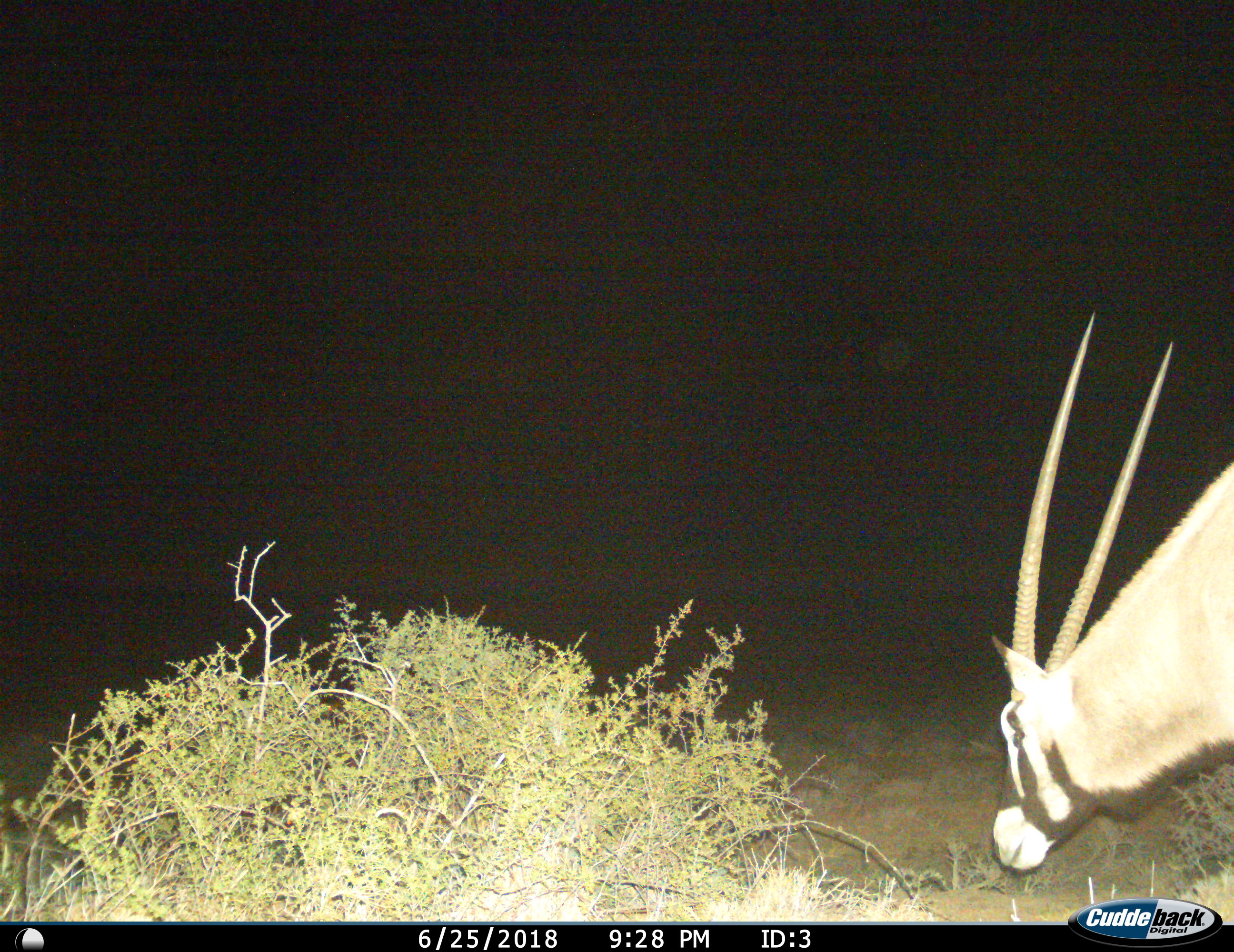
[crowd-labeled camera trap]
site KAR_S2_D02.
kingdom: Animalia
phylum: Chordata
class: Mammalia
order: Artiodactyla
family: Bovidae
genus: Oryx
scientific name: Oryx gazella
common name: gemsbok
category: oryx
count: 1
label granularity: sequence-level